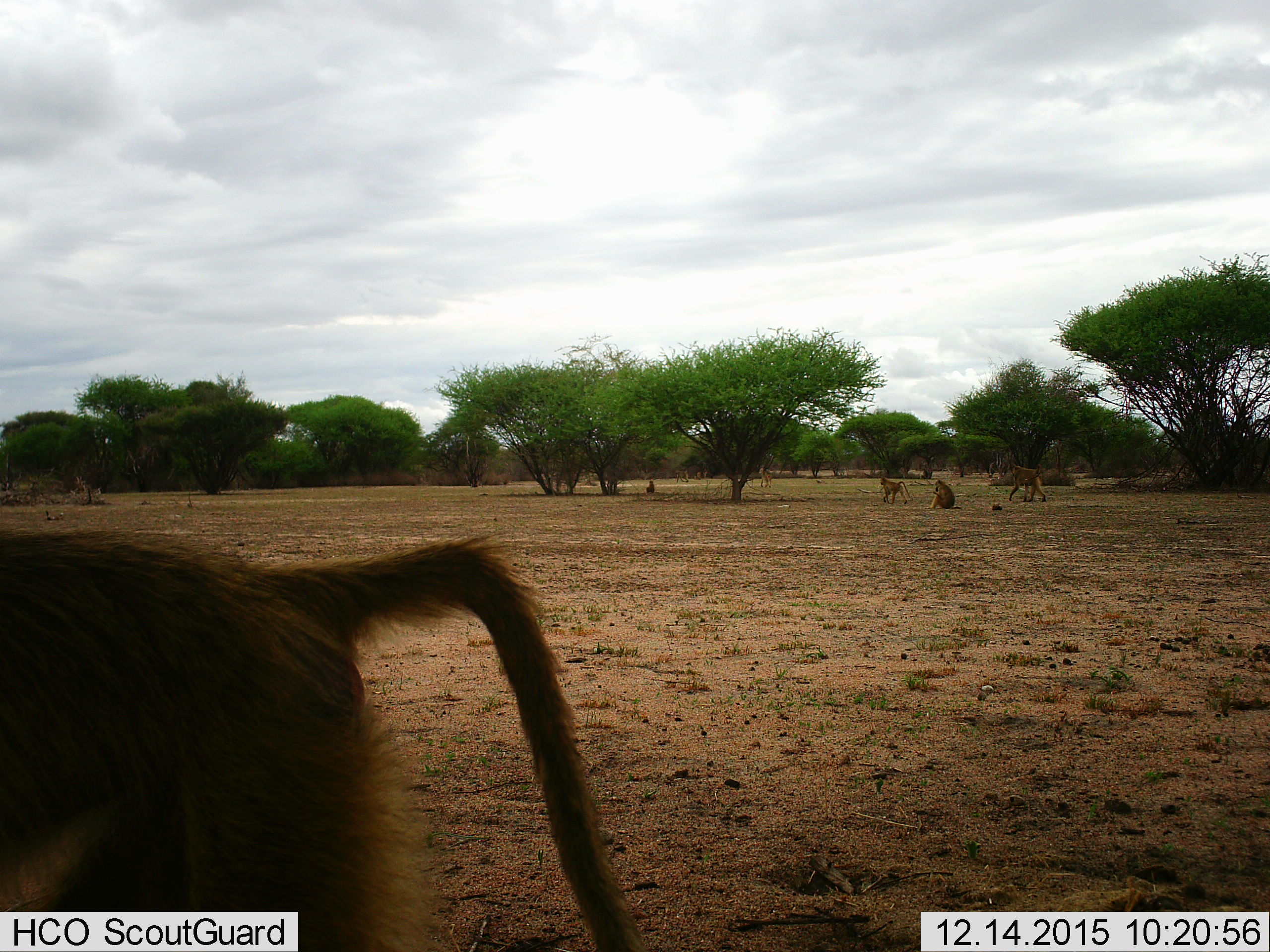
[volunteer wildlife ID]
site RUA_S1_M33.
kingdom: Animalia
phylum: Chordata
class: Mammalia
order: Primates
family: Cercopithecidae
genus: Papio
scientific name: Papio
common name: baboon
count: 6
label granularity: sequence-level